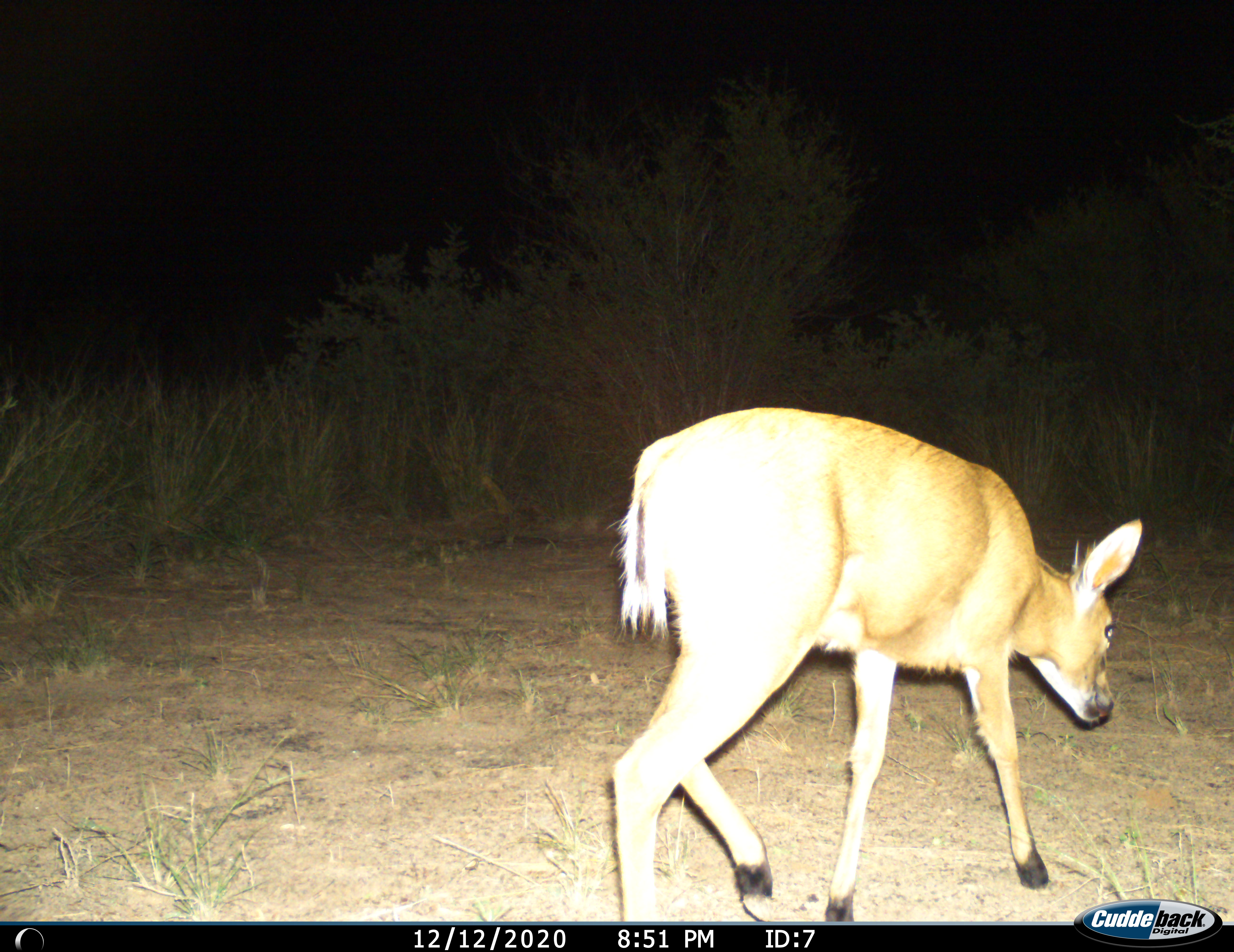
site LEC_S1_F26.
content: unidentified animal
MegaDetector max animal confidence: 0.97